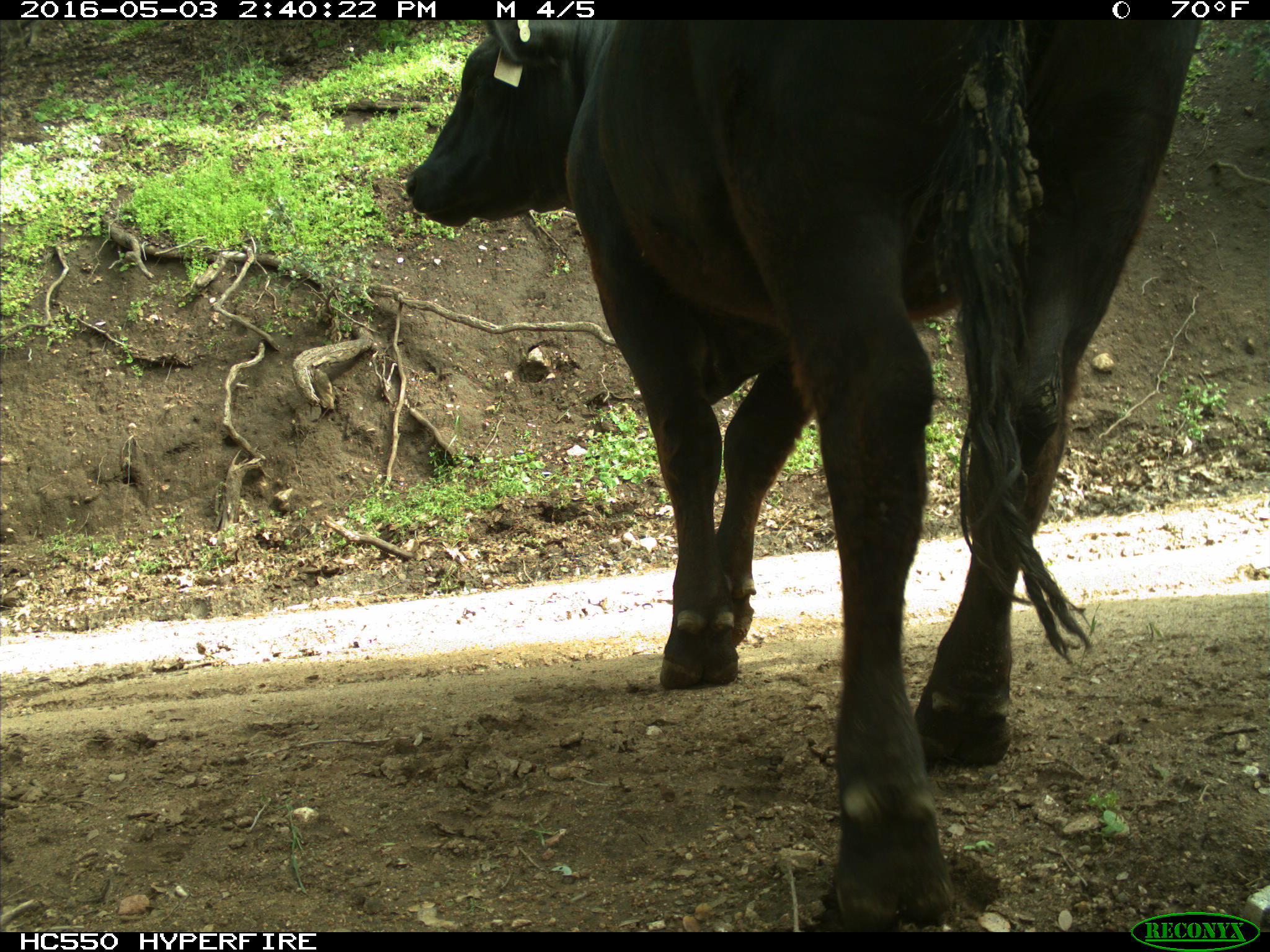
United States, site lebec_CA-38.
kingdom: Animalia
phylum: Chordata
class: Mammalia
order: Artiodactyla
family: Bovidae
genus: Bos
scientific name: Bos taurus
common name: domestic cow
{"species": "Bos taurus (domestic cow)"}